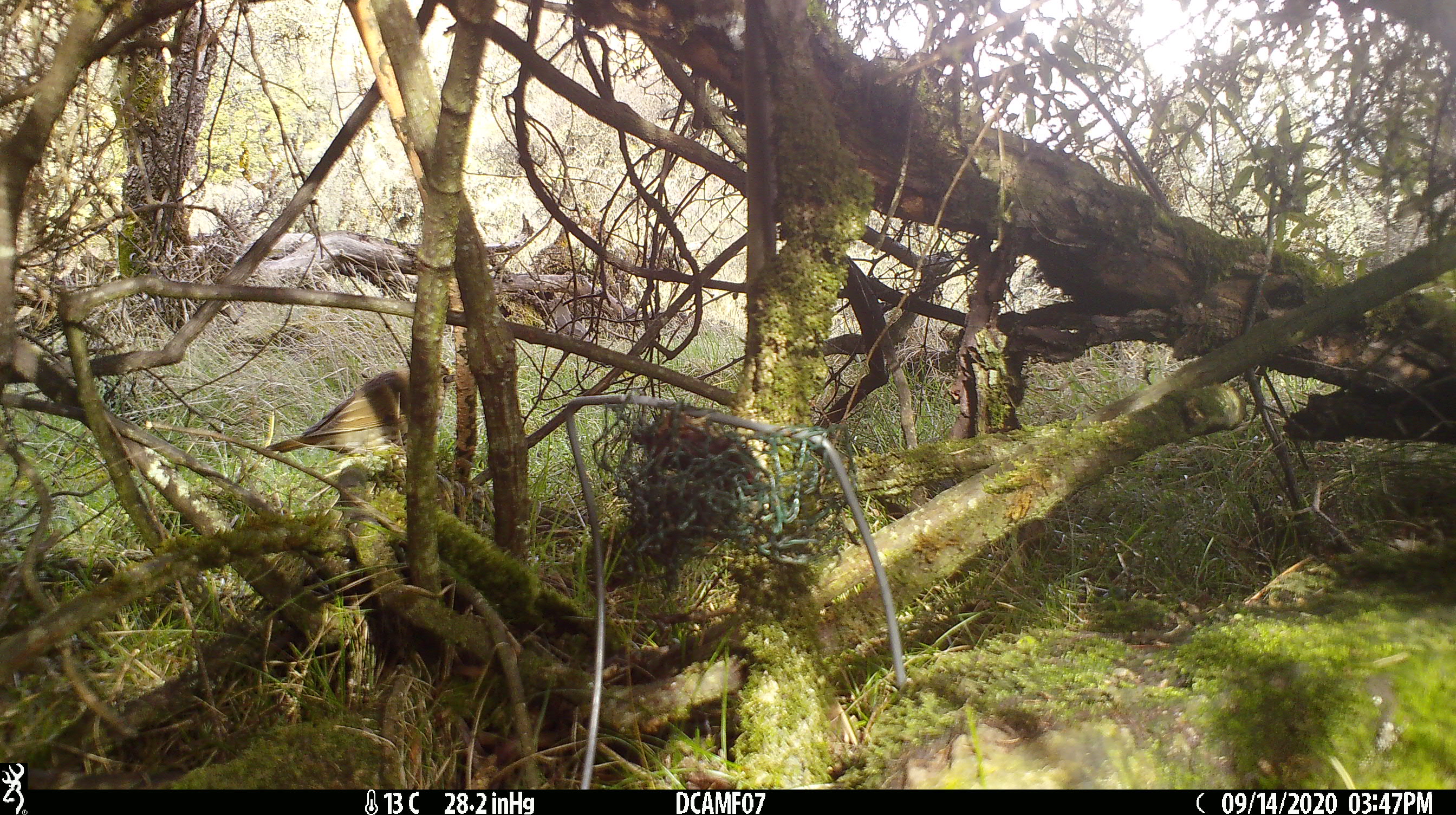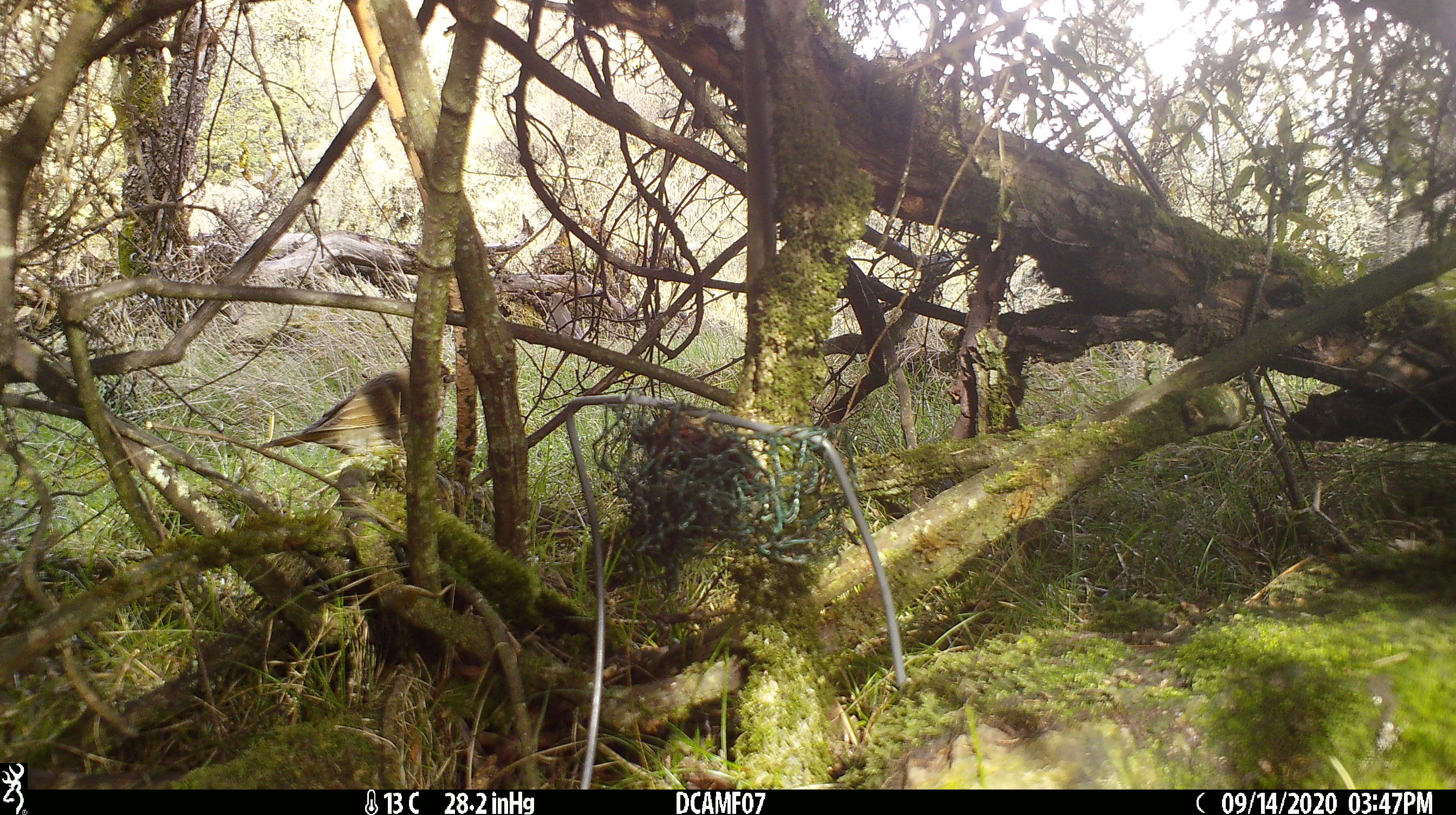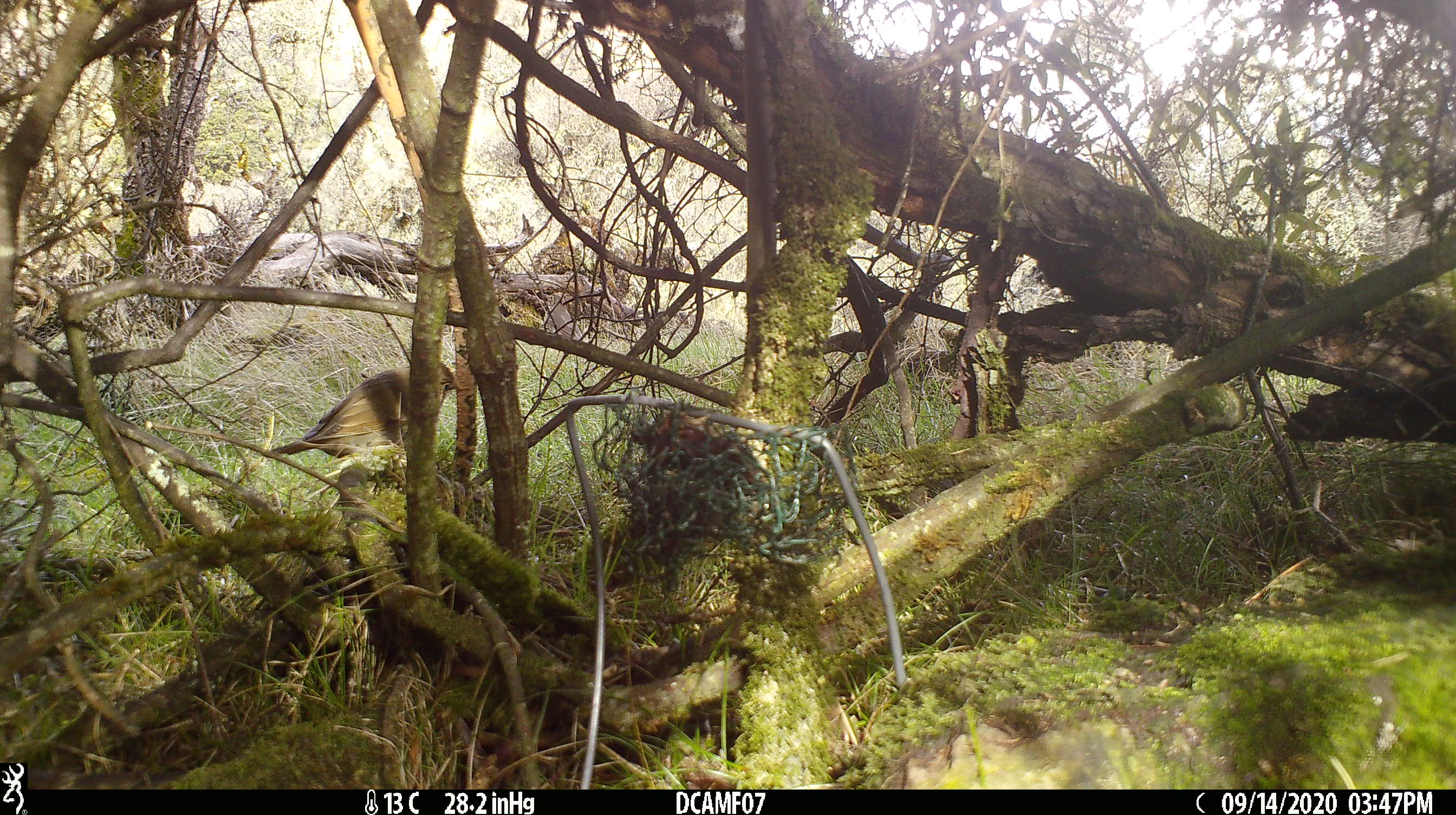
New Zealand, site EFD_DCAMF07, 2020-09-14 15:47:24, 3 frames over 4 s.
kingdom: Animalia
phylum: Chordata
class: Aves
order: Passeriformes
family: Turdidae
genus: Turdus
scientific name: Turdus philomelos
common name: song thrush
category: thrush